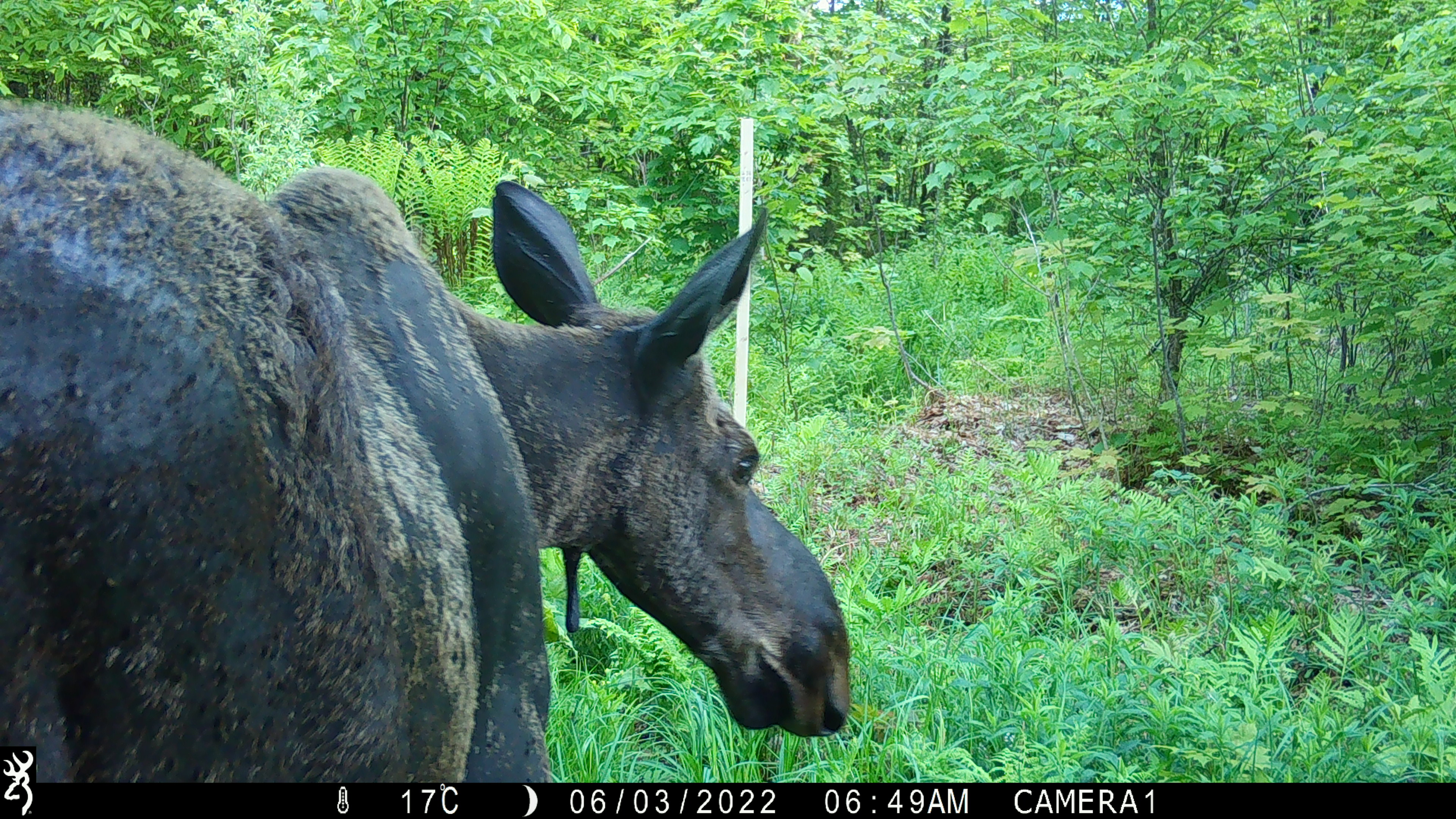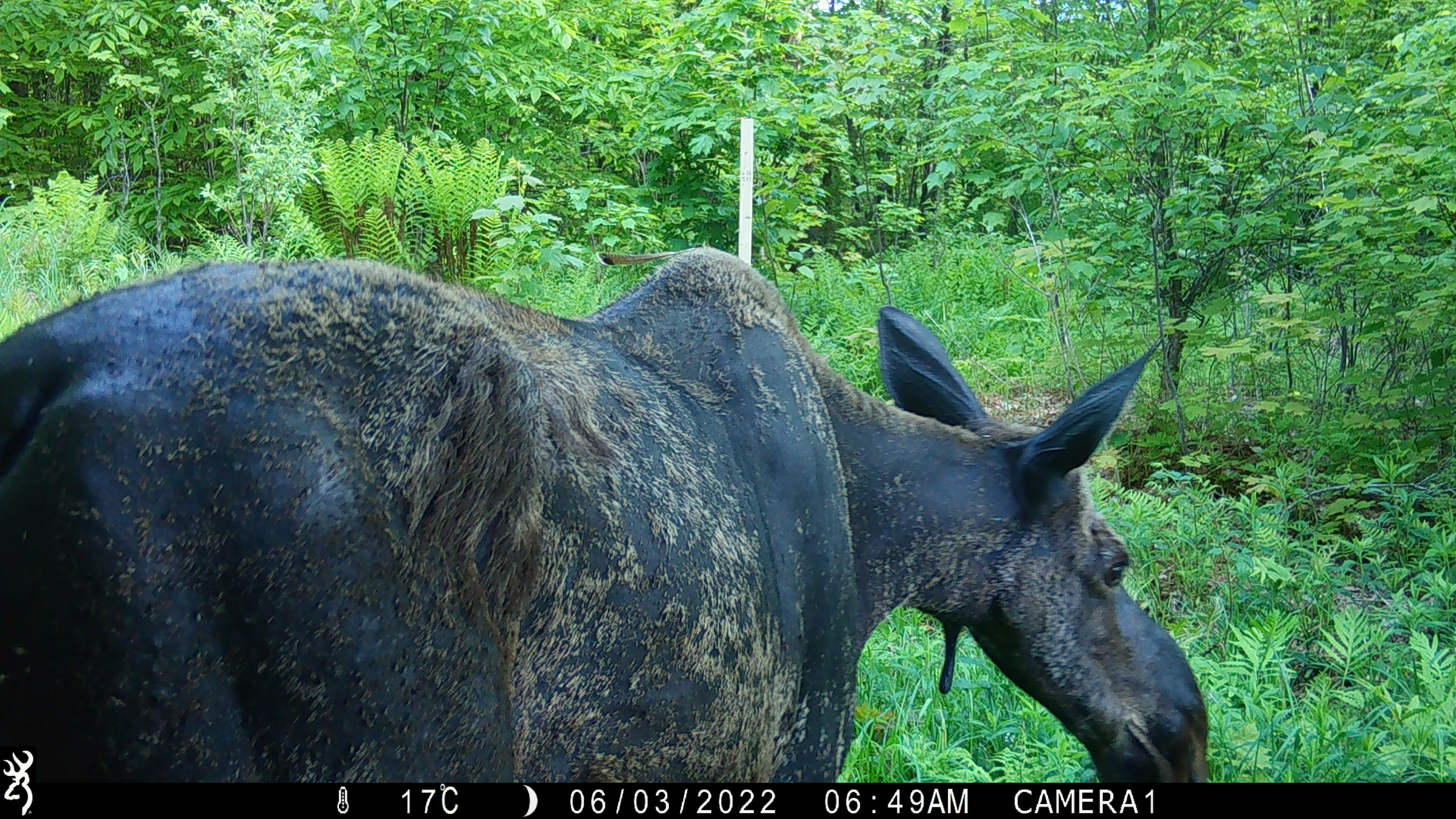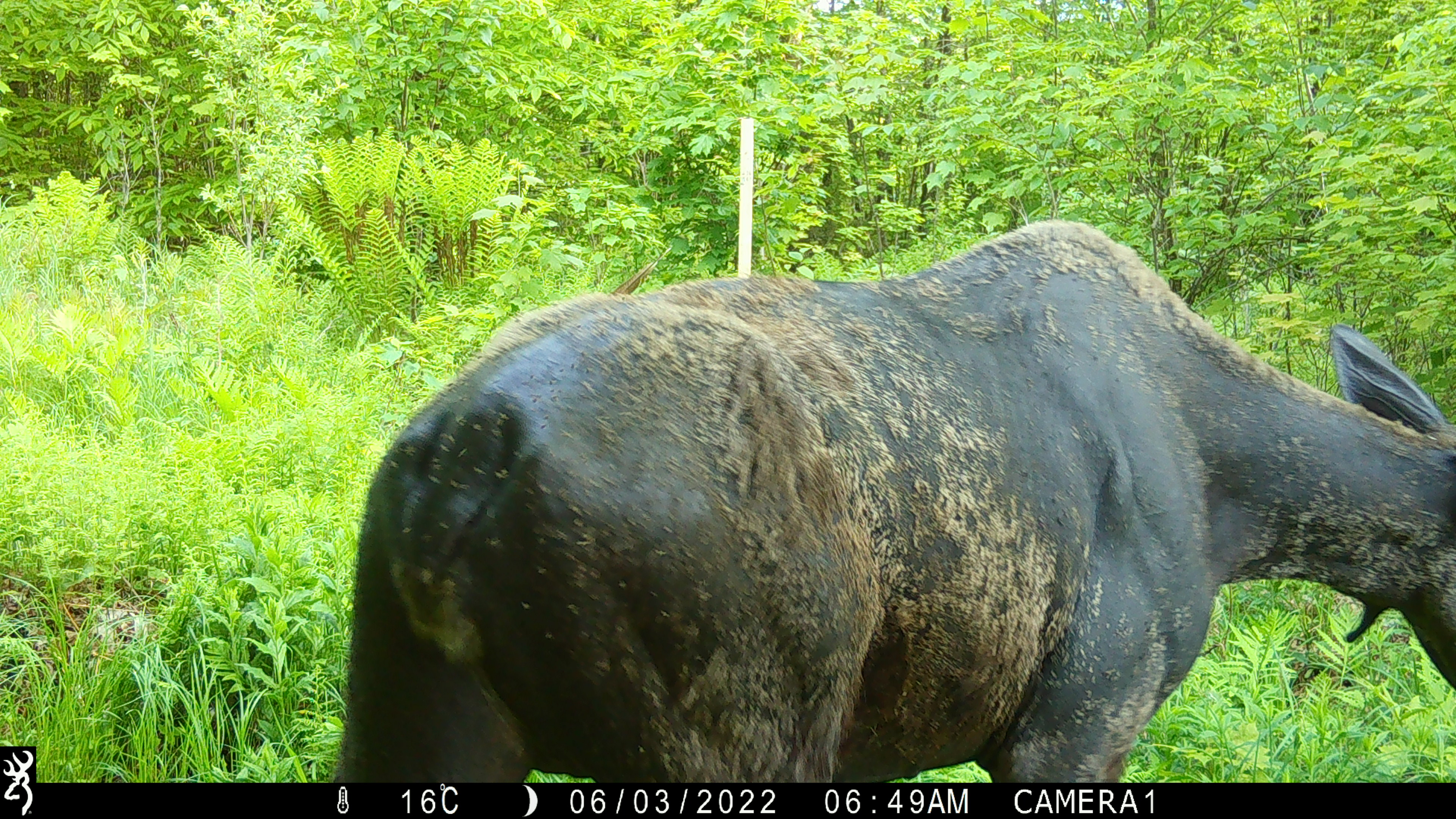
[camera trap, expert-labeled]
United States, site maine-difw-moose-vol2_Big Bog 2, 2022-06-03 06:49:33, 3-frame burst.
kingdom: Animalia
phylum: Chordata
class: Mammalia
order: Artiodactyla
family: Cervidae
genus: Alces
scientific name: Alces alces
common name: moose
Moose (Alces alces).